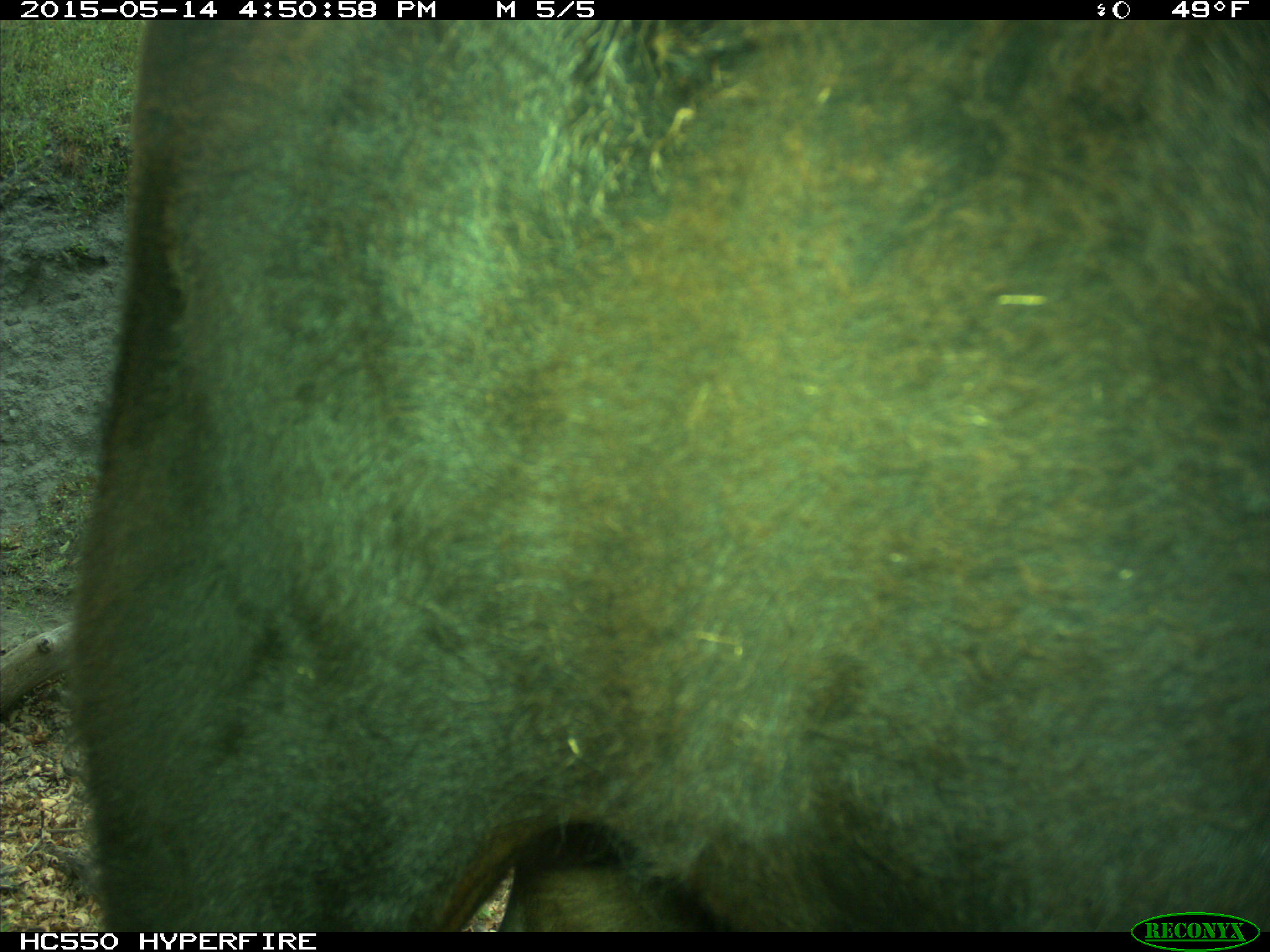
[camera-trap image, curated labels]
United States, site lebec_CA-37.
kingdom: Animalia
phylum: Chordata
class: Mammalia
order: Artiodactyla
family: Bovidae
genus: Bos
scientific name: Bos taurus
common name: domestic cow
Bos taurus (domestic cow).